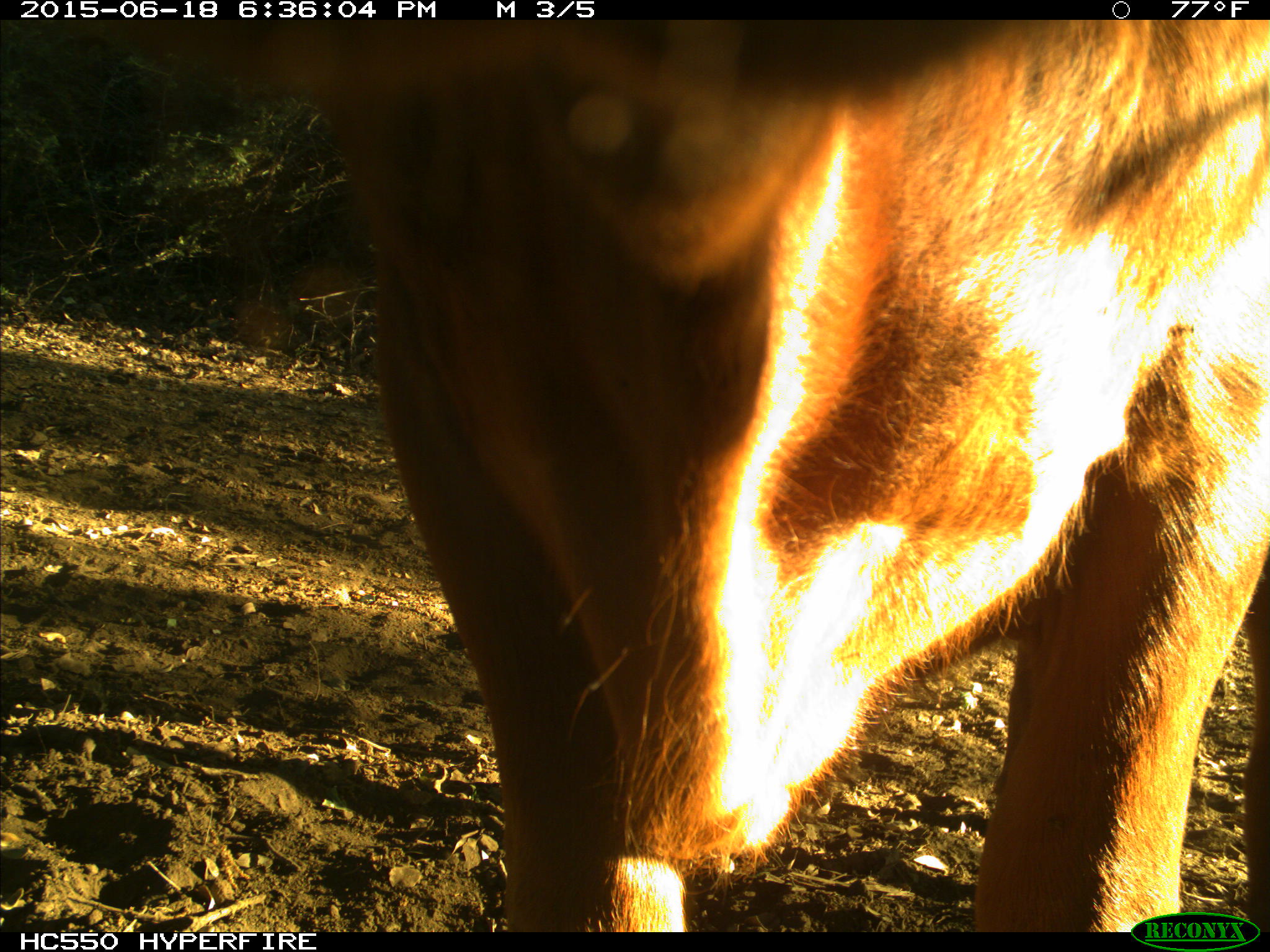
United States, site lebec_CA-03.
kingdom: Animalia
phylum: Chordata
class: Mammalia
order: Artiodactyla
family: Bovidae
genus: Bos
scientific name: Bos taurus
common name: domestic cow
Bos taurus (domestic cow).